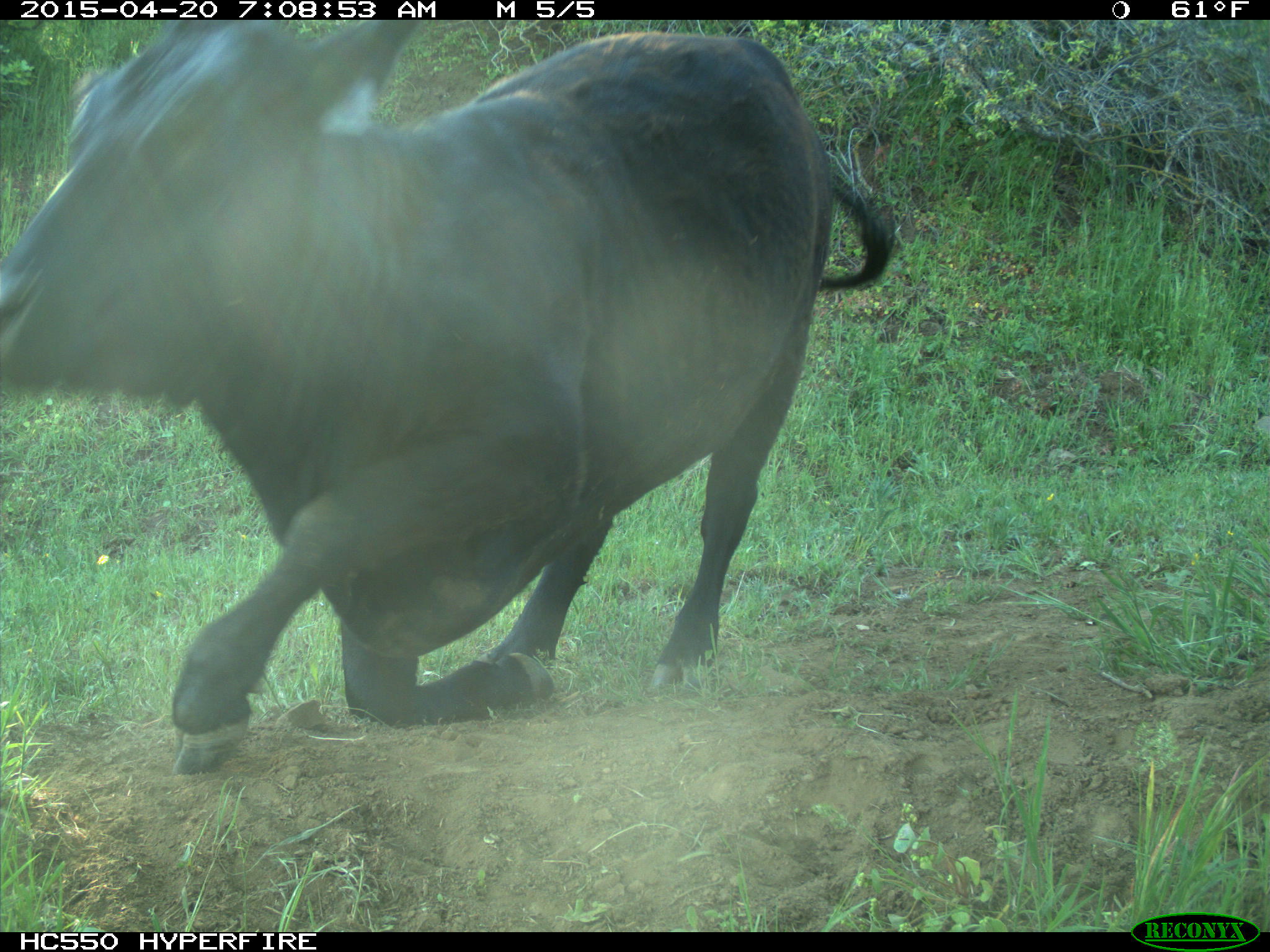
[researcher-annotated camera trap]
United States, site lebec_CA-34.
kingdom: Animalia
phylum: Chordata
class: Mammalia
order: Artiodactyla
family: Bovidae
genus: Bos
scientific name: Bos taurus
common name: domestic cow